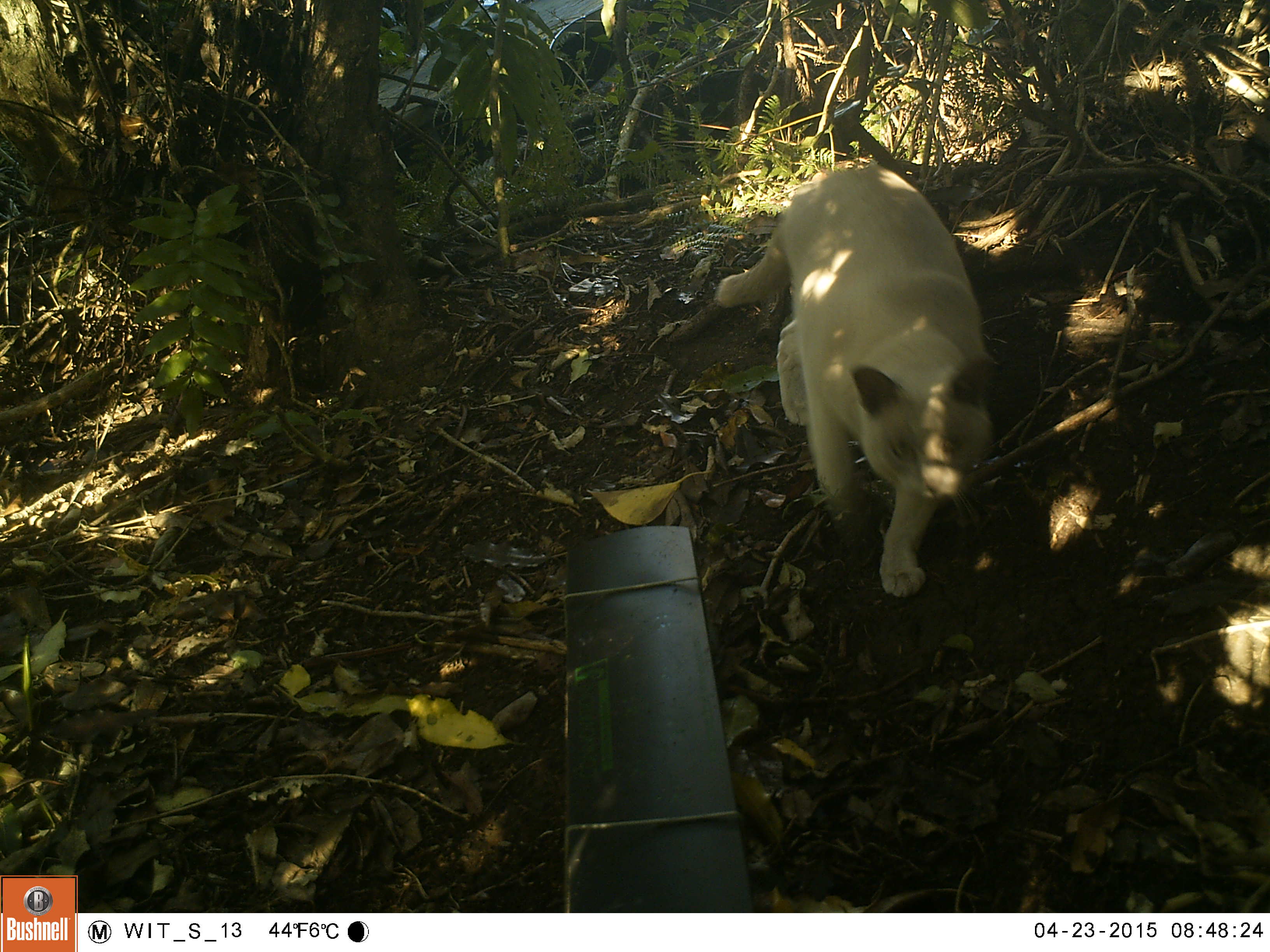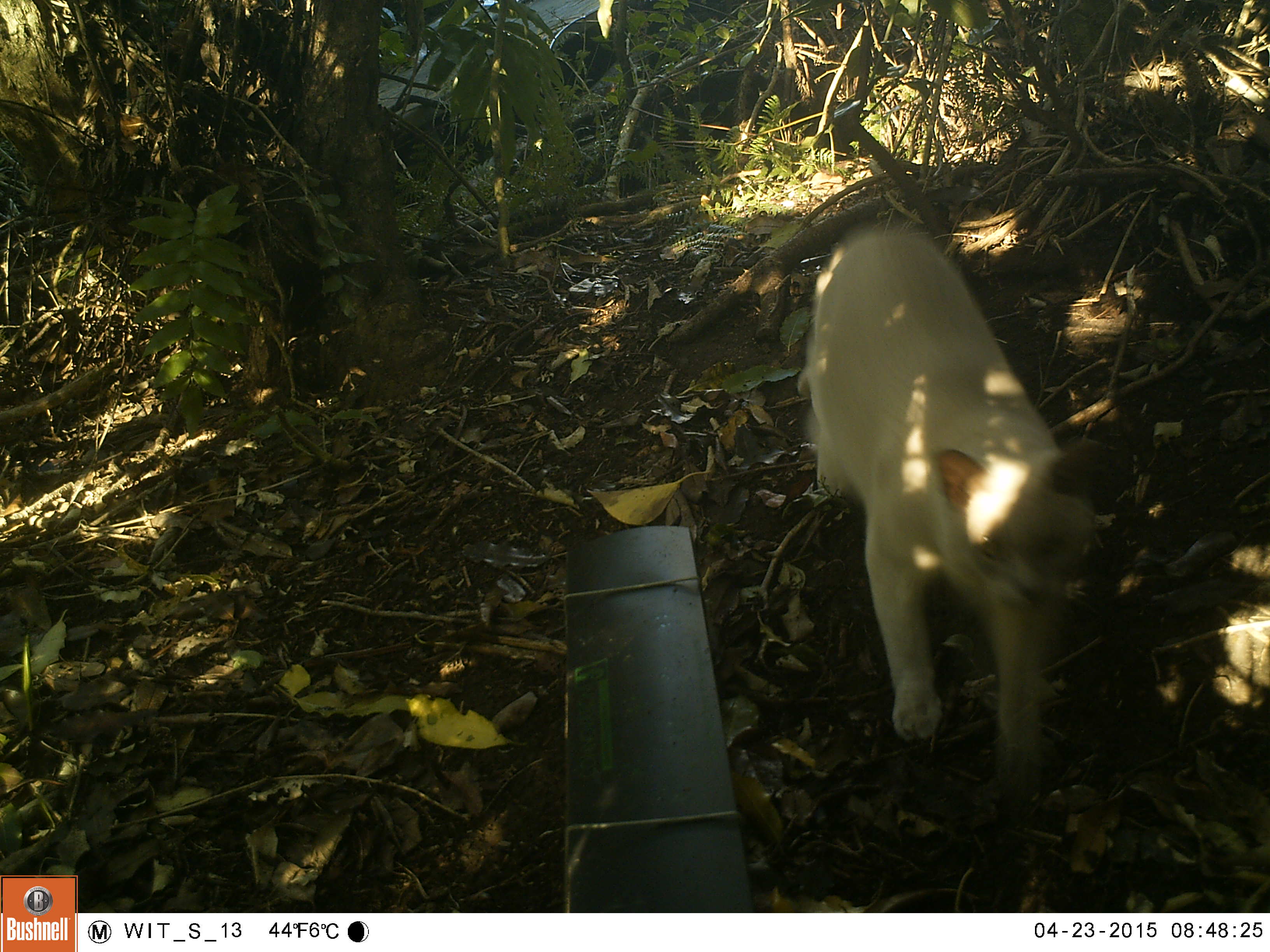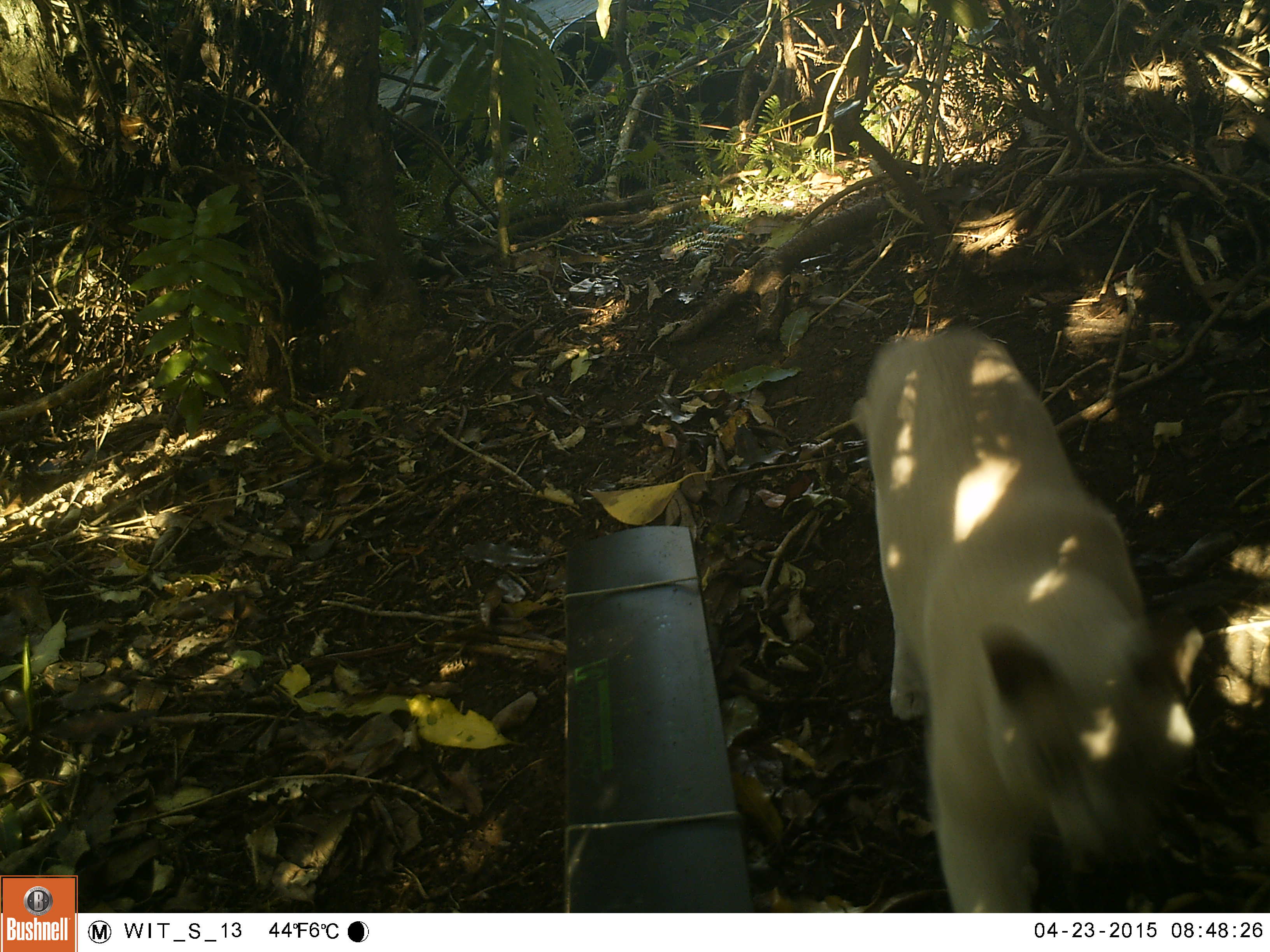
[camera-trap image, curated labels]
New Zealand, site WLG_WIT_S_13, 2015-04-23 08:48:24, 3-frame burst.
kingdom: Animalia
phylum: Chordata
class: Mammalia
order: Carnivora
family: Felidae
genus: Felis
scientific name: Felis catus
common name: domestic cat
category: cat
Cat (domestic cat) (Felis catus).